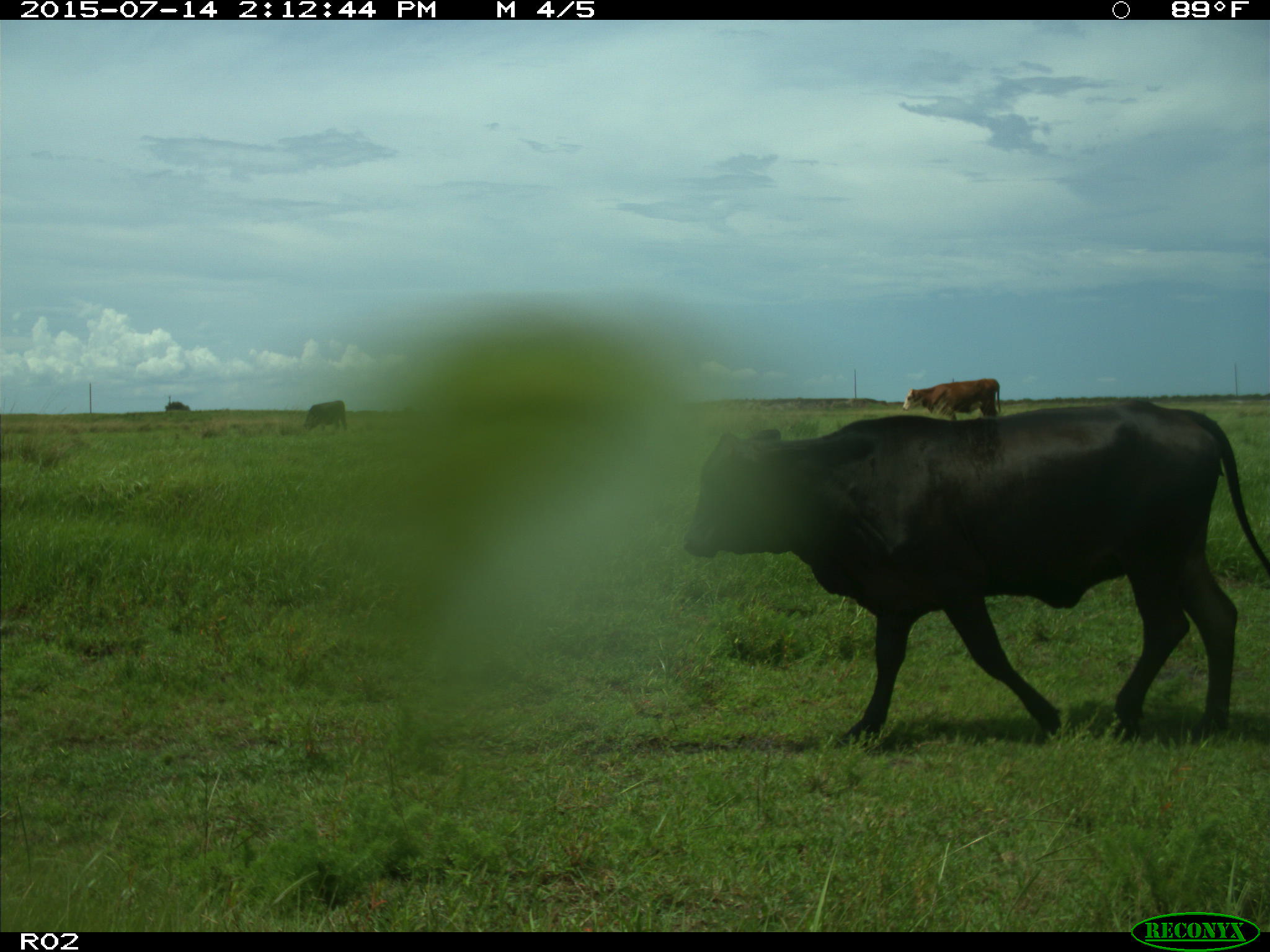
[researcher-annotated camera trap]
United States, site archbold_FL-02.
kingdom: Animalia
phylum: Chordata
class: Mammalia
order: Artiodactyla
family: Bovidae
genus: Bos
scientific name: Bos taurus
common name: domestic cow